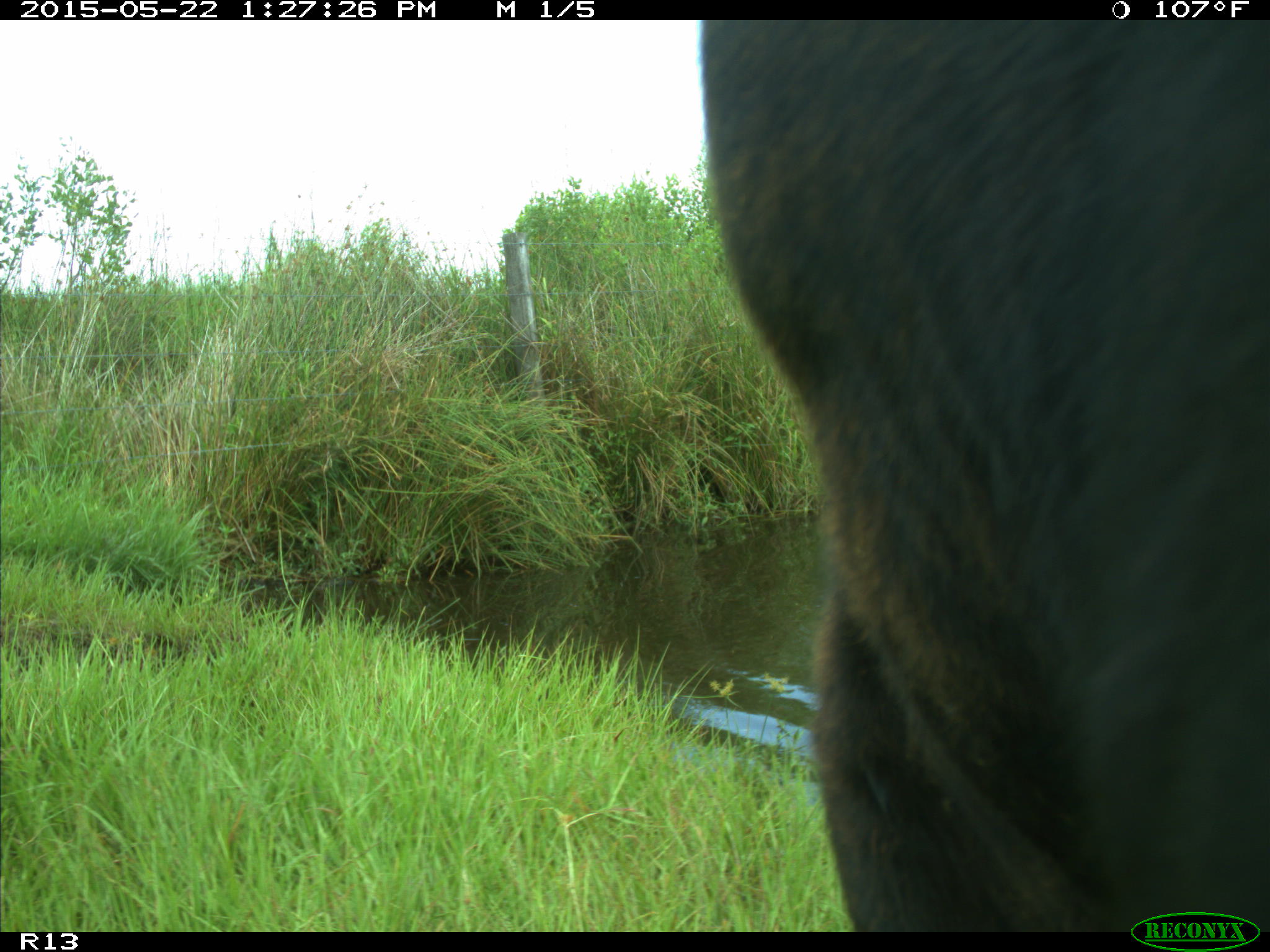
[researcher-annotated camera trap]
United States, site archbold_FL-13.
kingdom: Animalia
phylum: Chordata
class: Mammalia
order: Artiodactyla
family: Bovidae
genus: Bos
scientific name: Bos taurus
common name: domestic cow